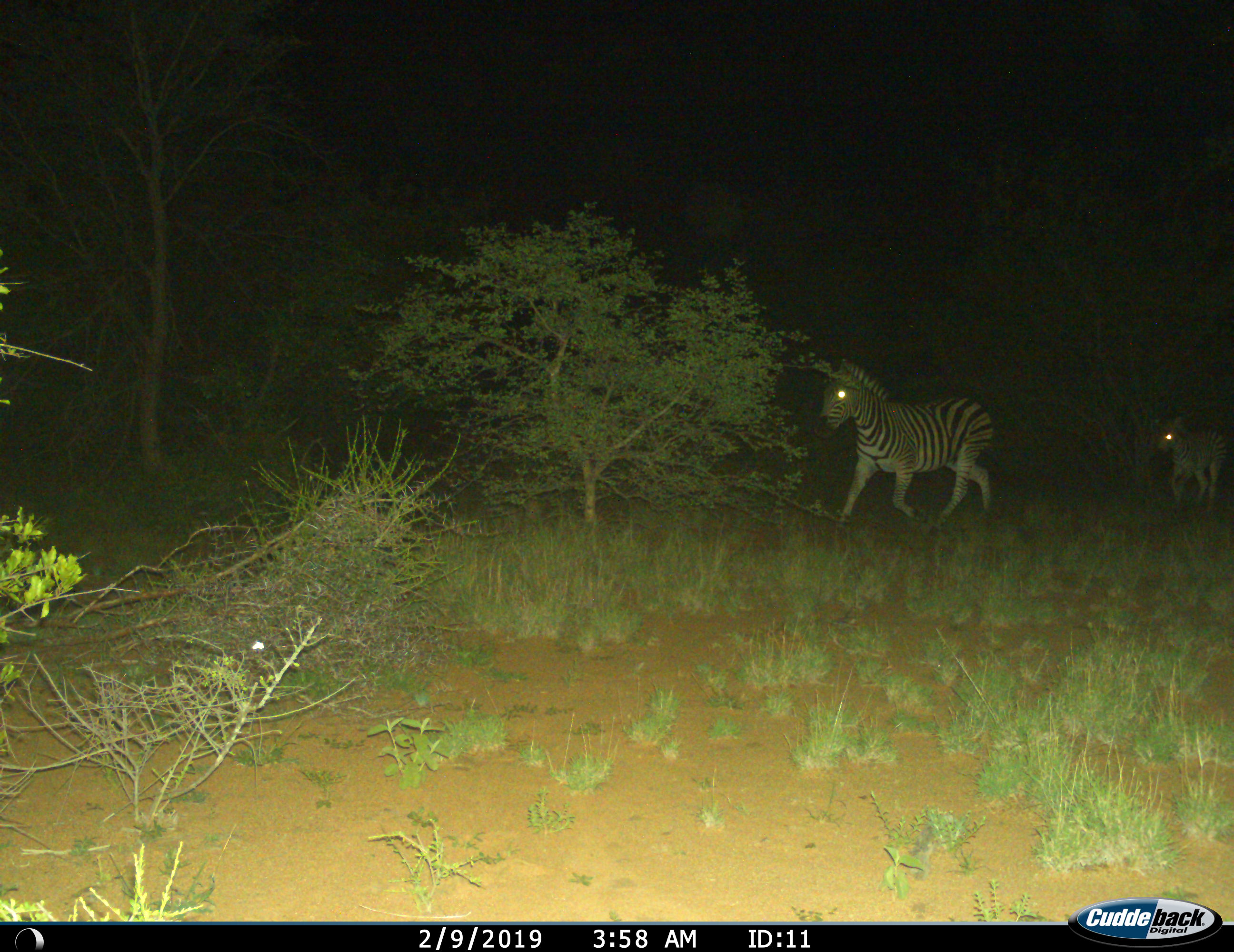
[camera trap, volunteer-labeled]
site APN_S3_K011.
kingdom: Animalia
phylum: Chordata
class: Mammalia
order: Perissodactyla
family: Equidae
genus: Equus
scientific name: Equus quagga burchellii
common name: burchell's zebra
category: zebraburchells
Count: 2.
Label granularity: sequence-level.